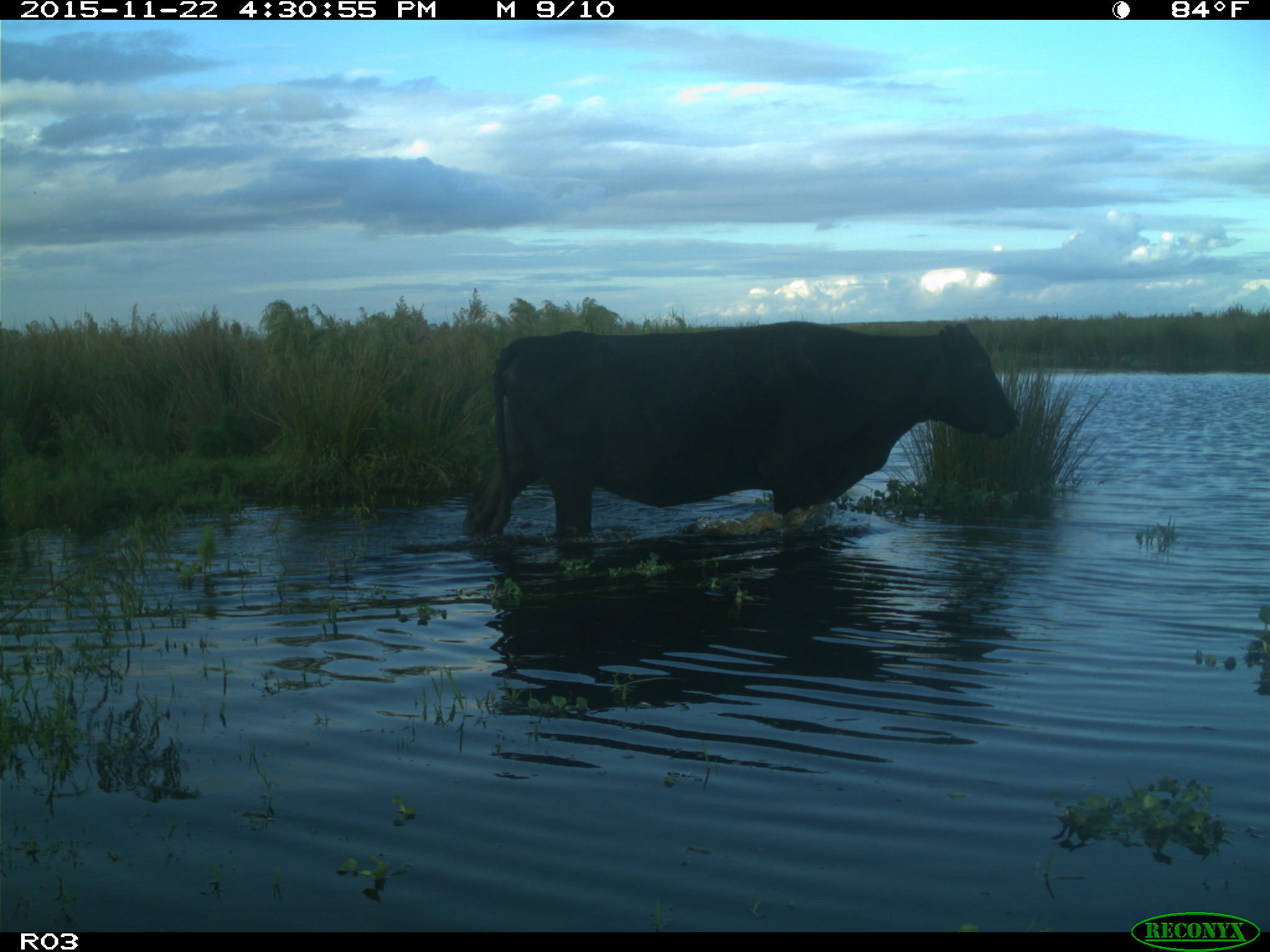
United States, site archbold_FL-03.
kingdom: Animalia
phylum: Chordata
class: Mammalia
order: Artiodactyla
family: Bovidae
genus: Bos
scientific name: Bos taurus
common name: domestic cow